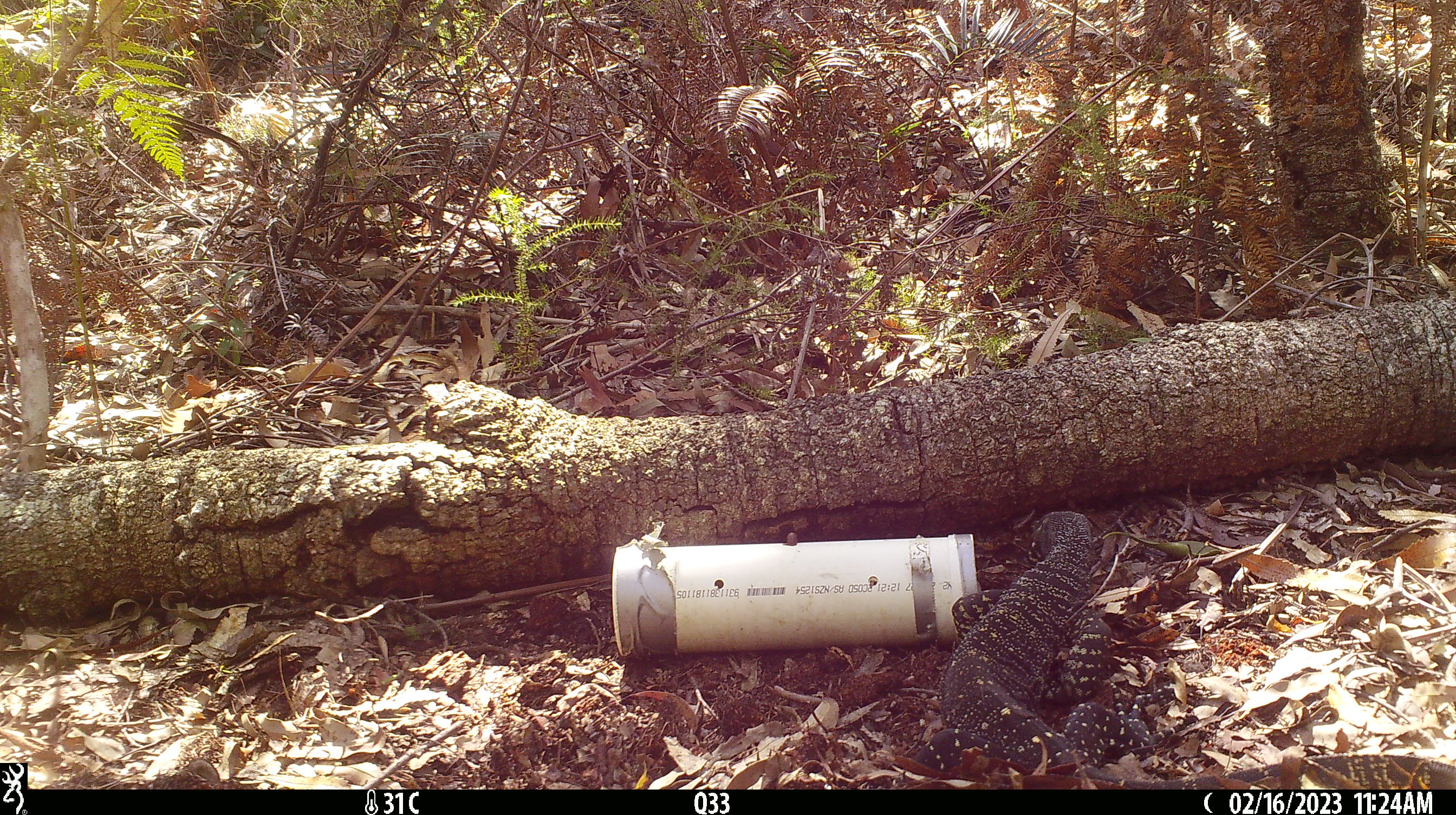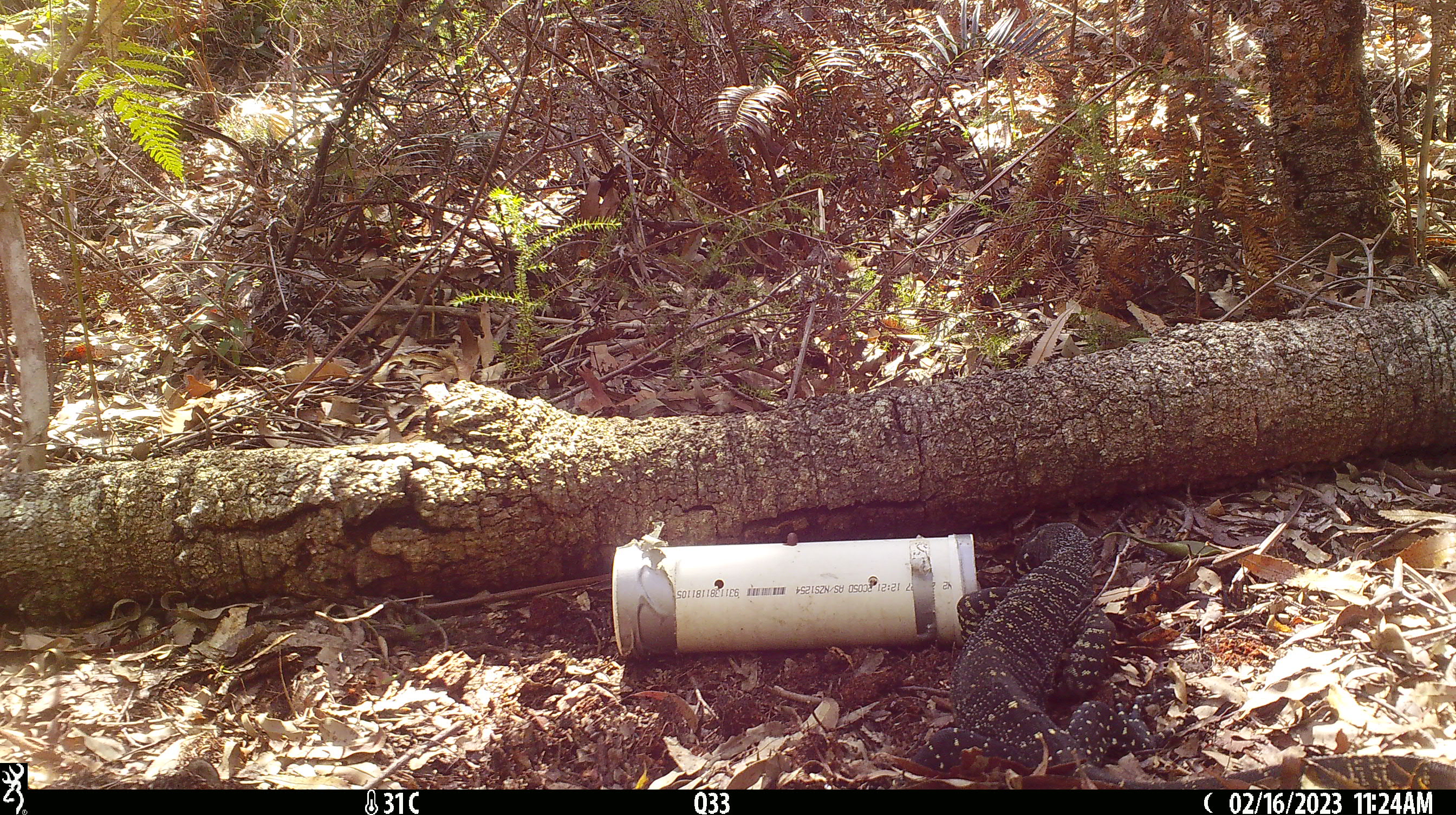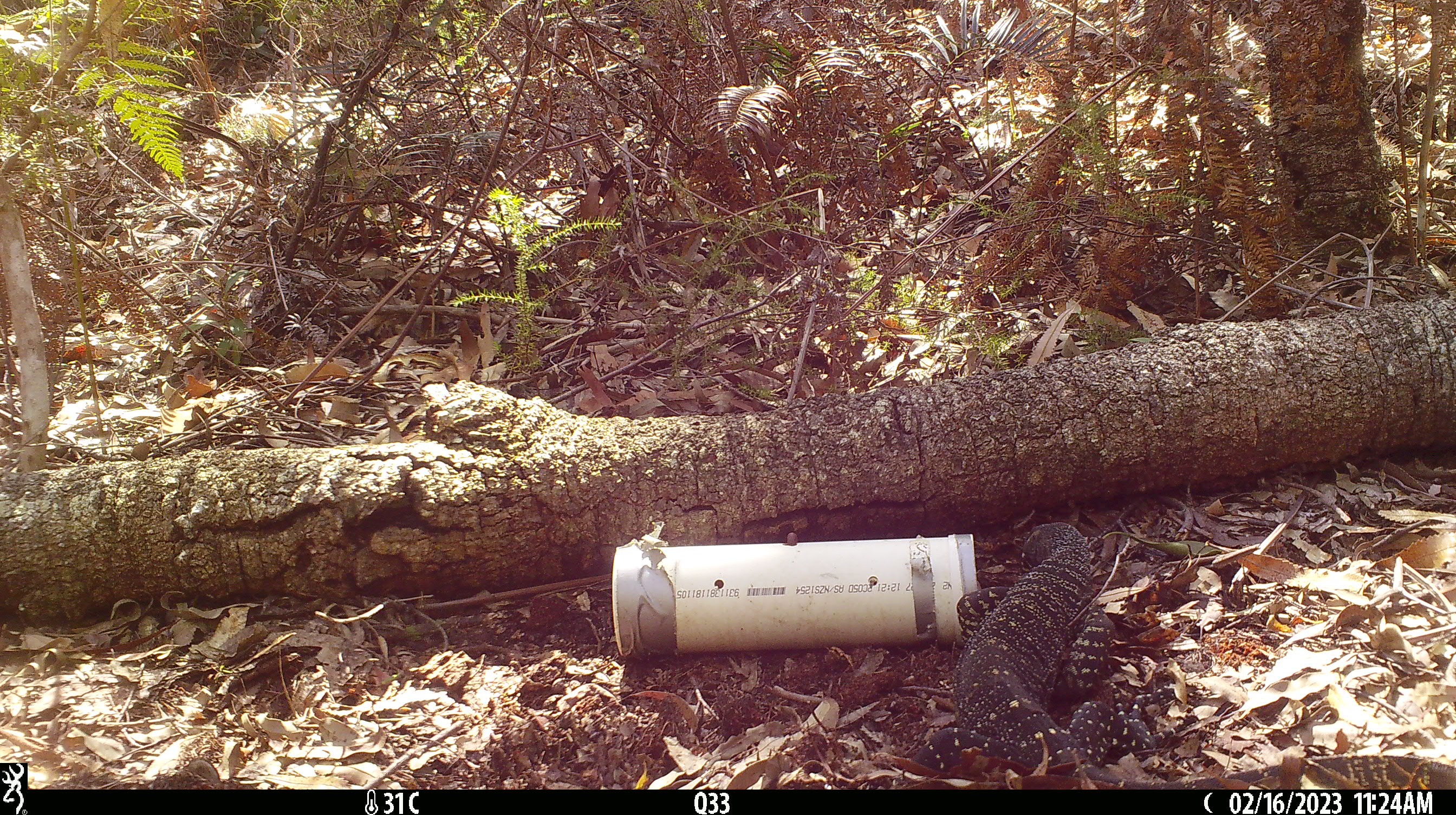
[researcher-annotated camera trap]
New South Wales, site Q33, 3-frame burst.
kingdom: Animalia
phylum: Chordata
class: Reptilia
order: Squamata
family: Varanidae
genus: Varanus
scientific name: Varanus varius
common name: lace monitor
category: goanna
Goanna (lace monitor) (Varanus varius).